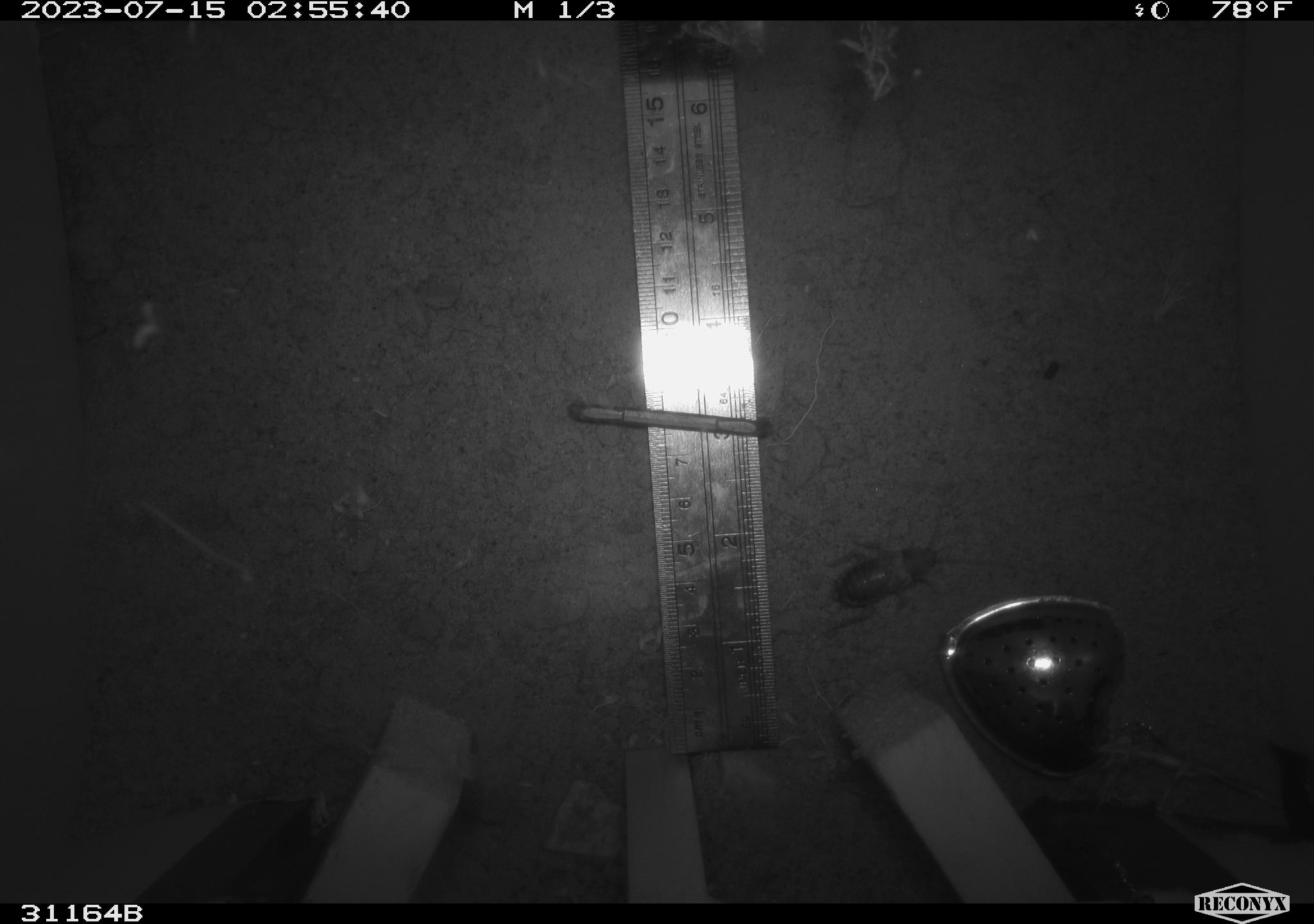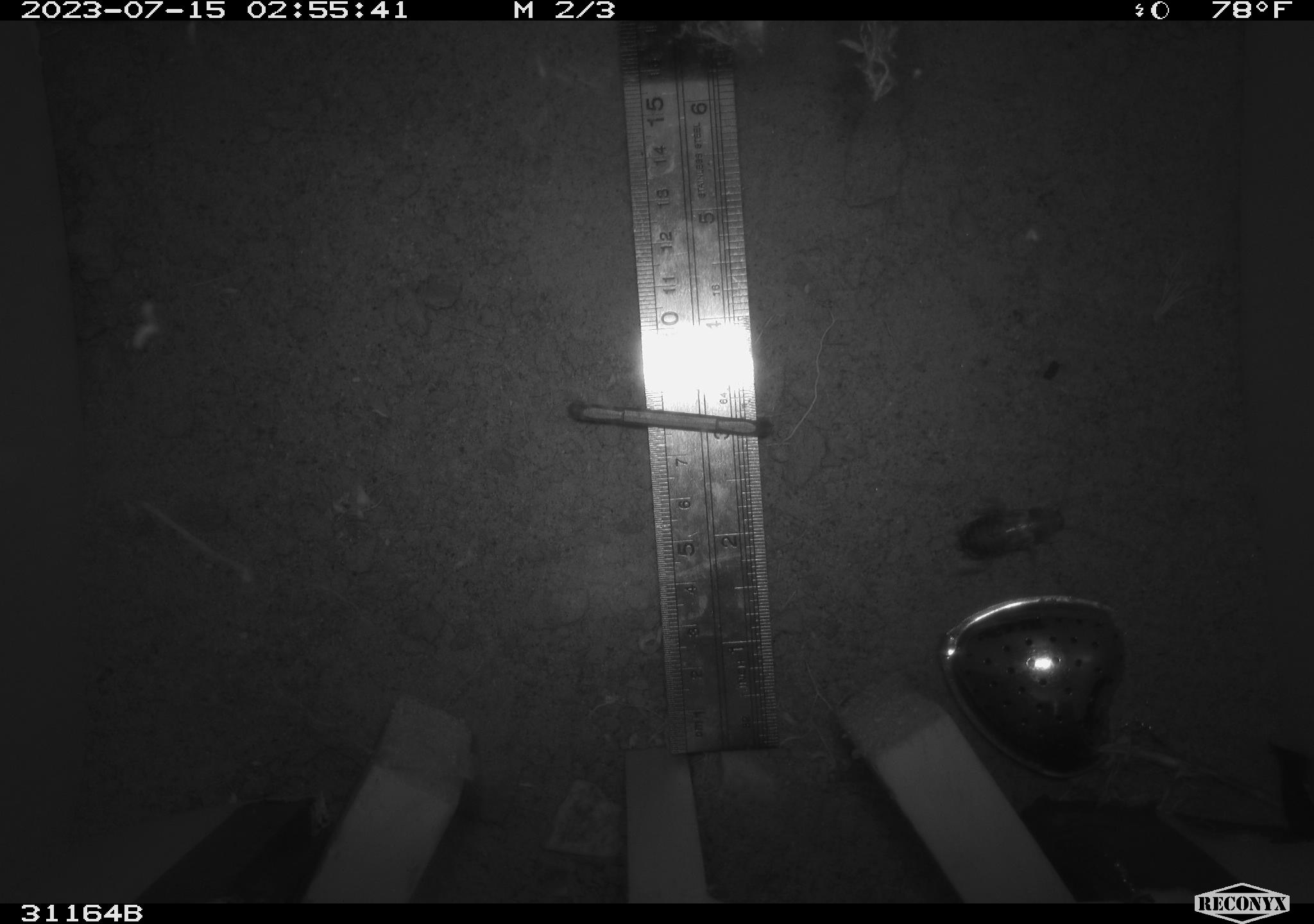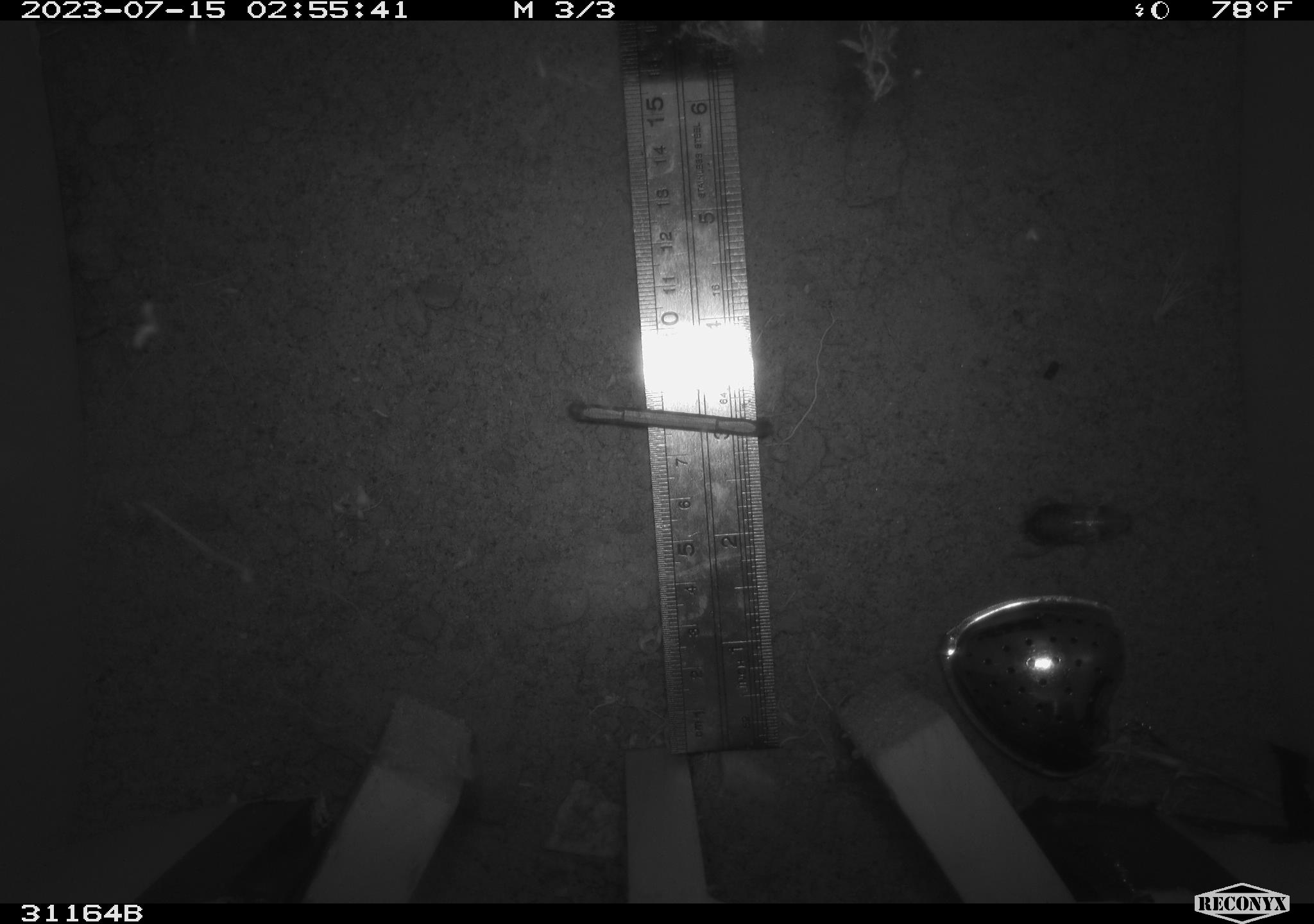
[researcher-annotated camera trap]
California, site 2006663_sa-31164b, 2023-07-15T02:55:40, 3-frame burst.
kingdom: Animalia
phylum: Arthropoda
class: Insecta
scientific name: Insecta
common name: insect